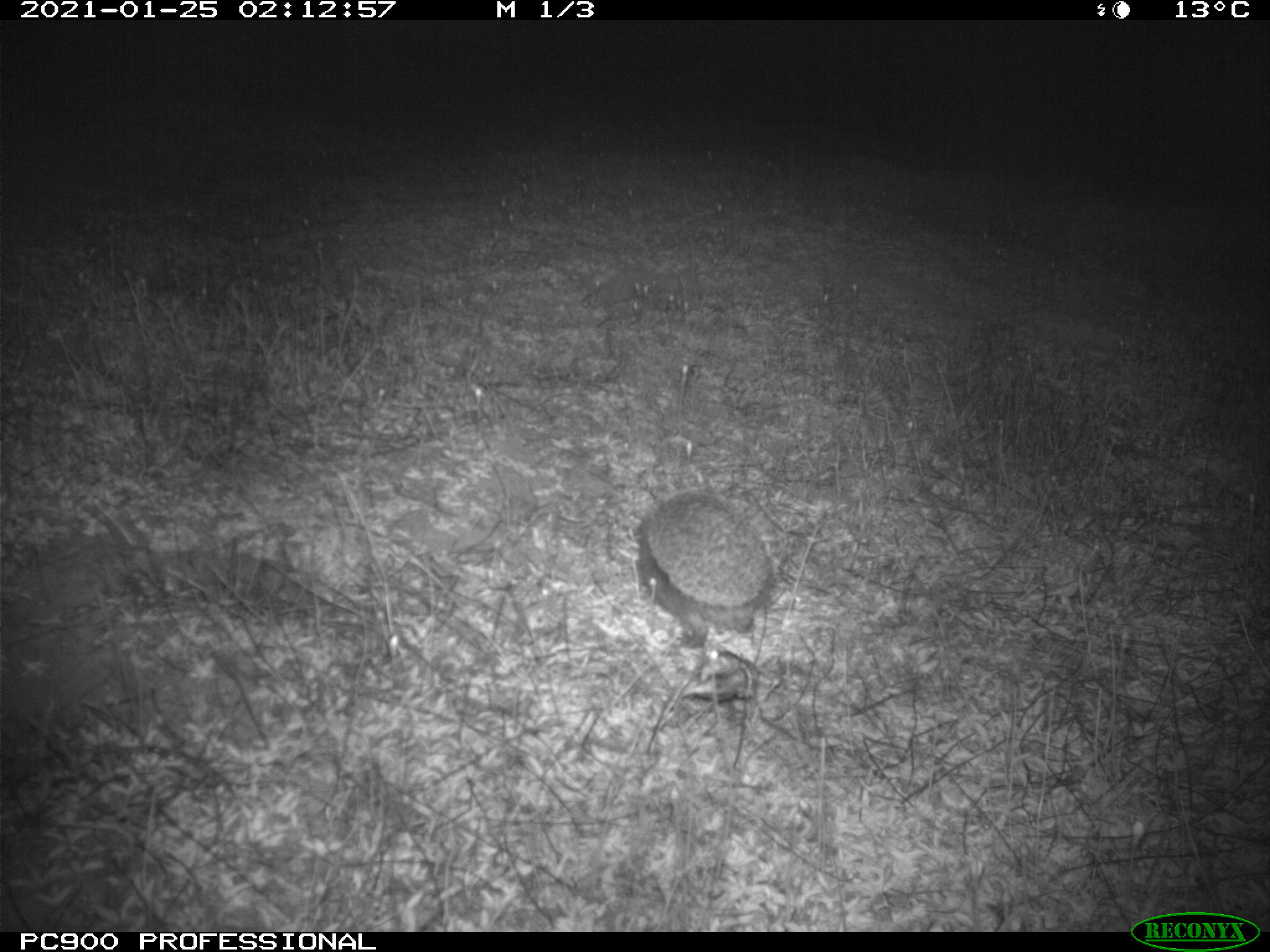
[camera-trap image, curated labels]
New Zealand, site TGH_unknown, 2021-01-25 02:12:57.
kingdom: Animalia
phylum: Chordata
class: Mammalia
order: Eulipotyphla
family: Erinaceidae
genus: Erinaceus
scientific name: Erinaceus europaeus europaeus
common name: european hedgehog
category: hedgehog